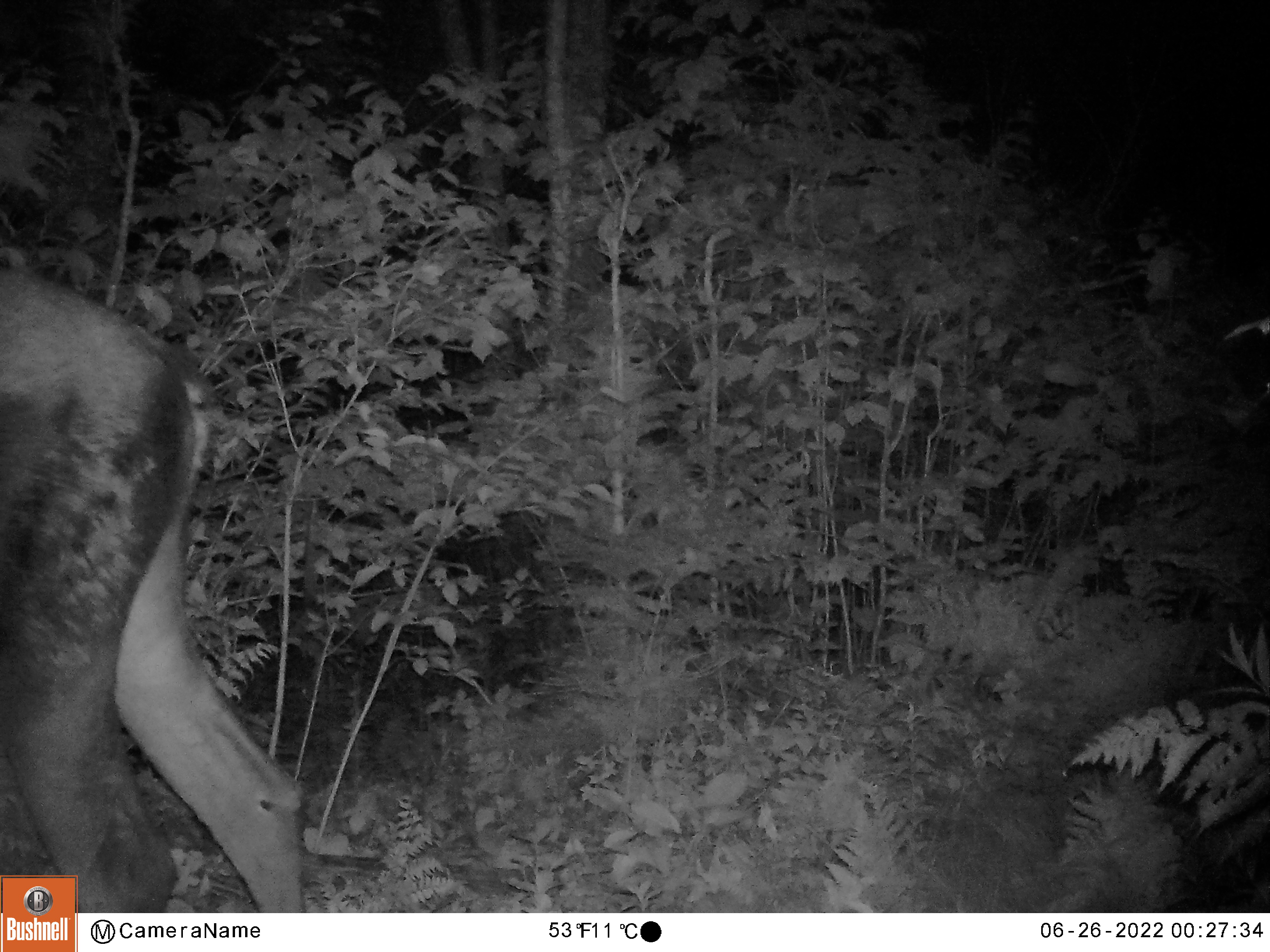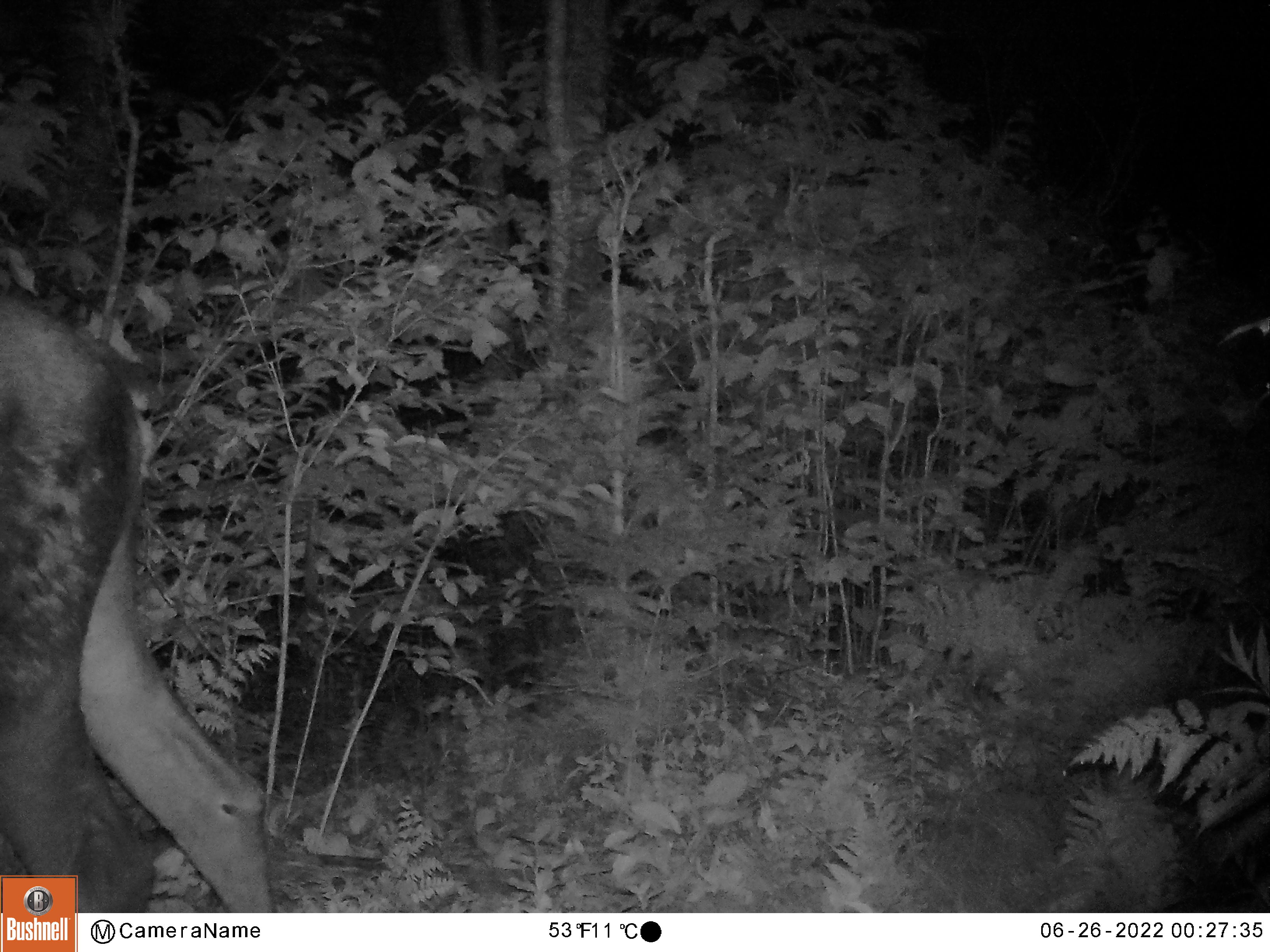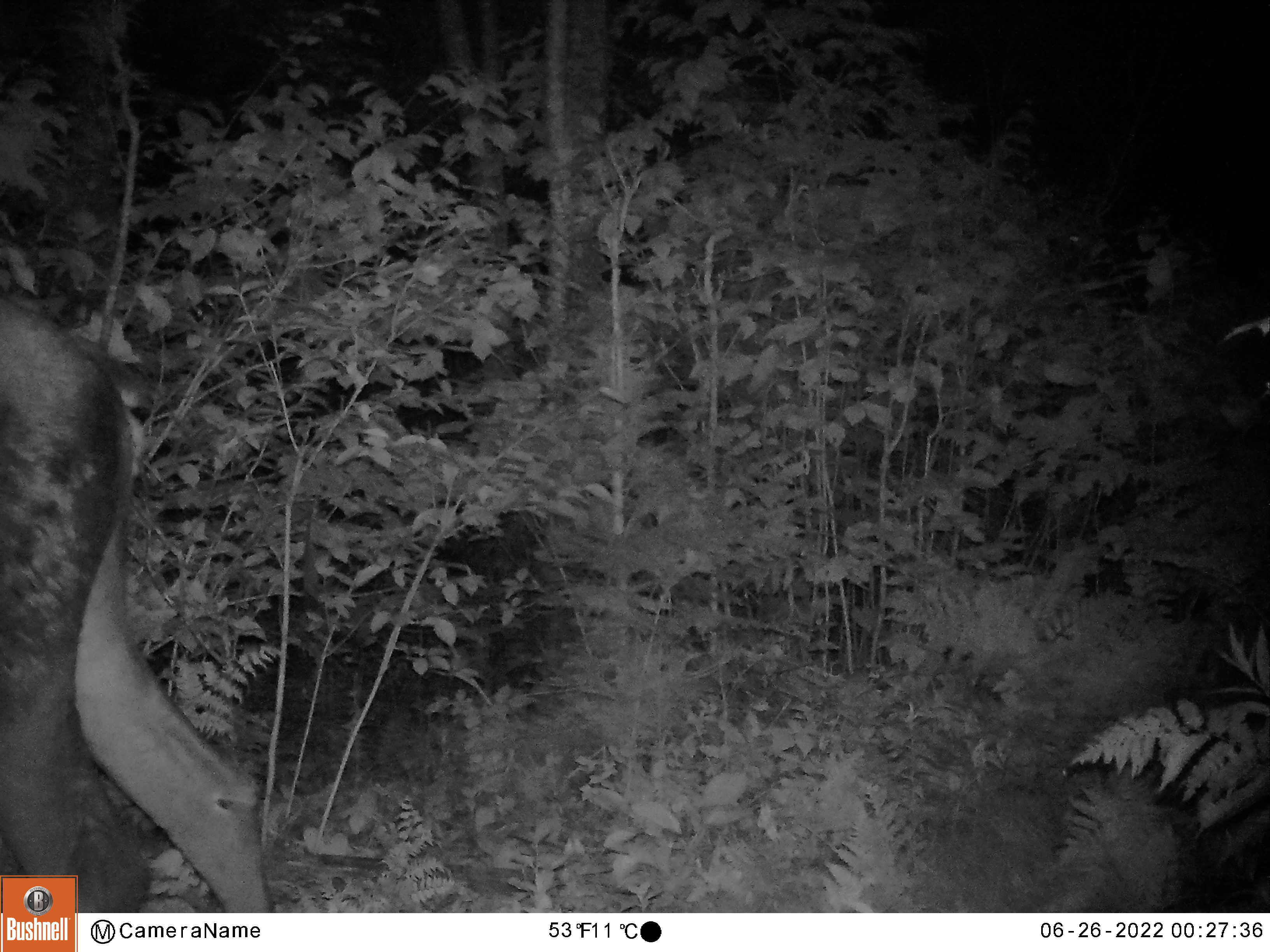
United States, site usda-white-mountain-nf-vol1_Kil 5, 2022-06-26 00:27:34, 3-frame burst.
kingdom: Animalia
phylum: Chordata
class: Mammalia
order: Artiodactyla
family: Cervidae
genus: Alces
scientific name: Alces alces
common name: moose